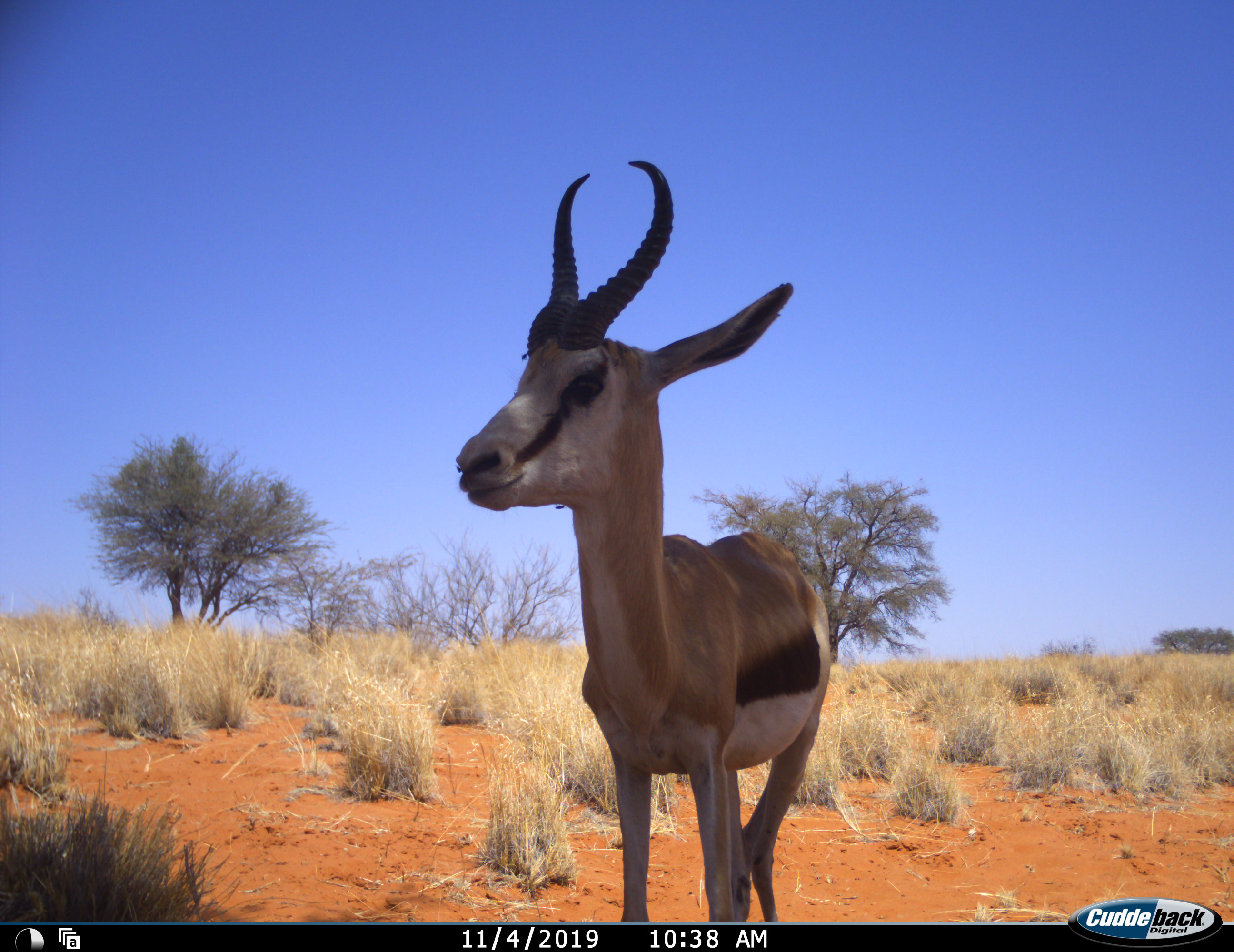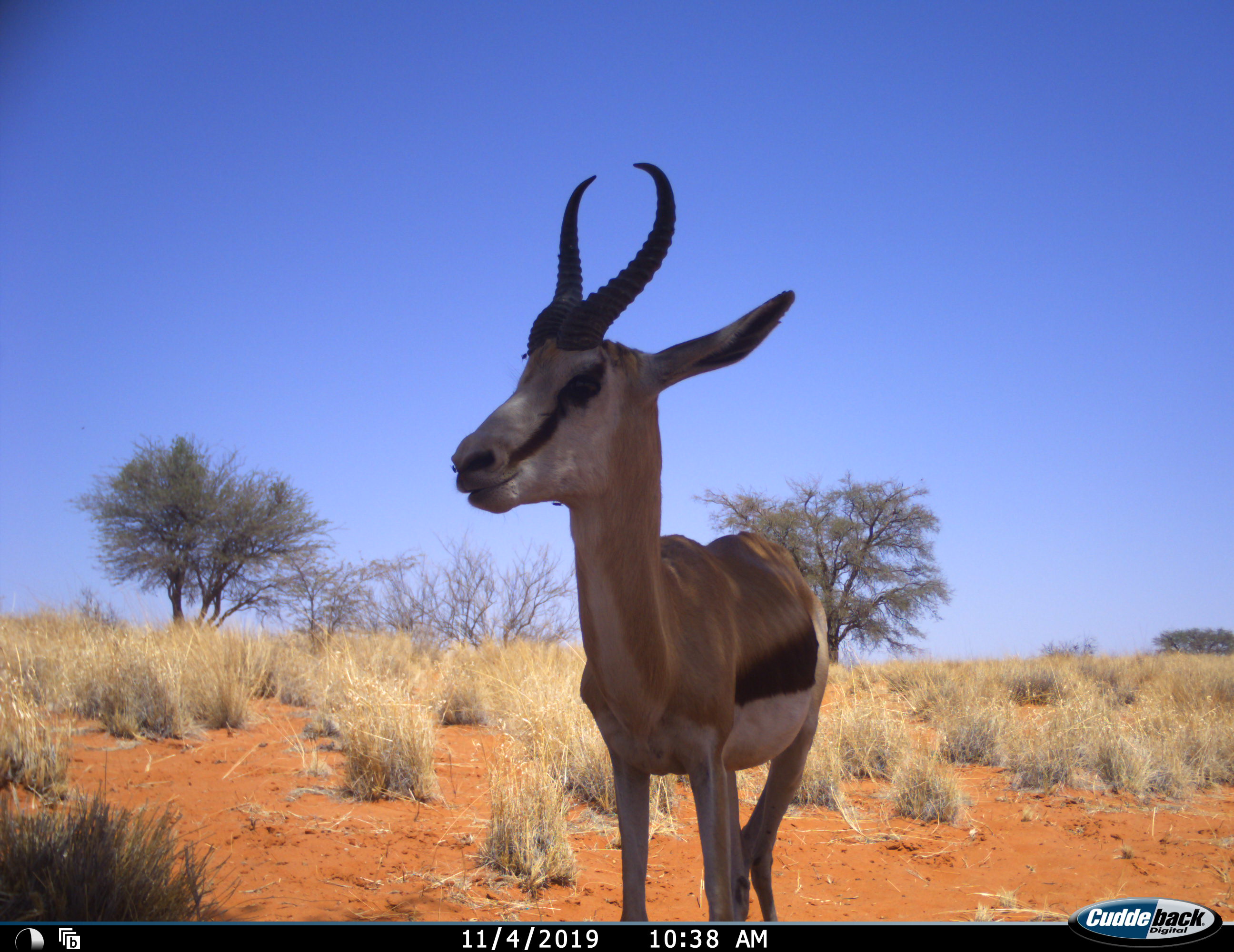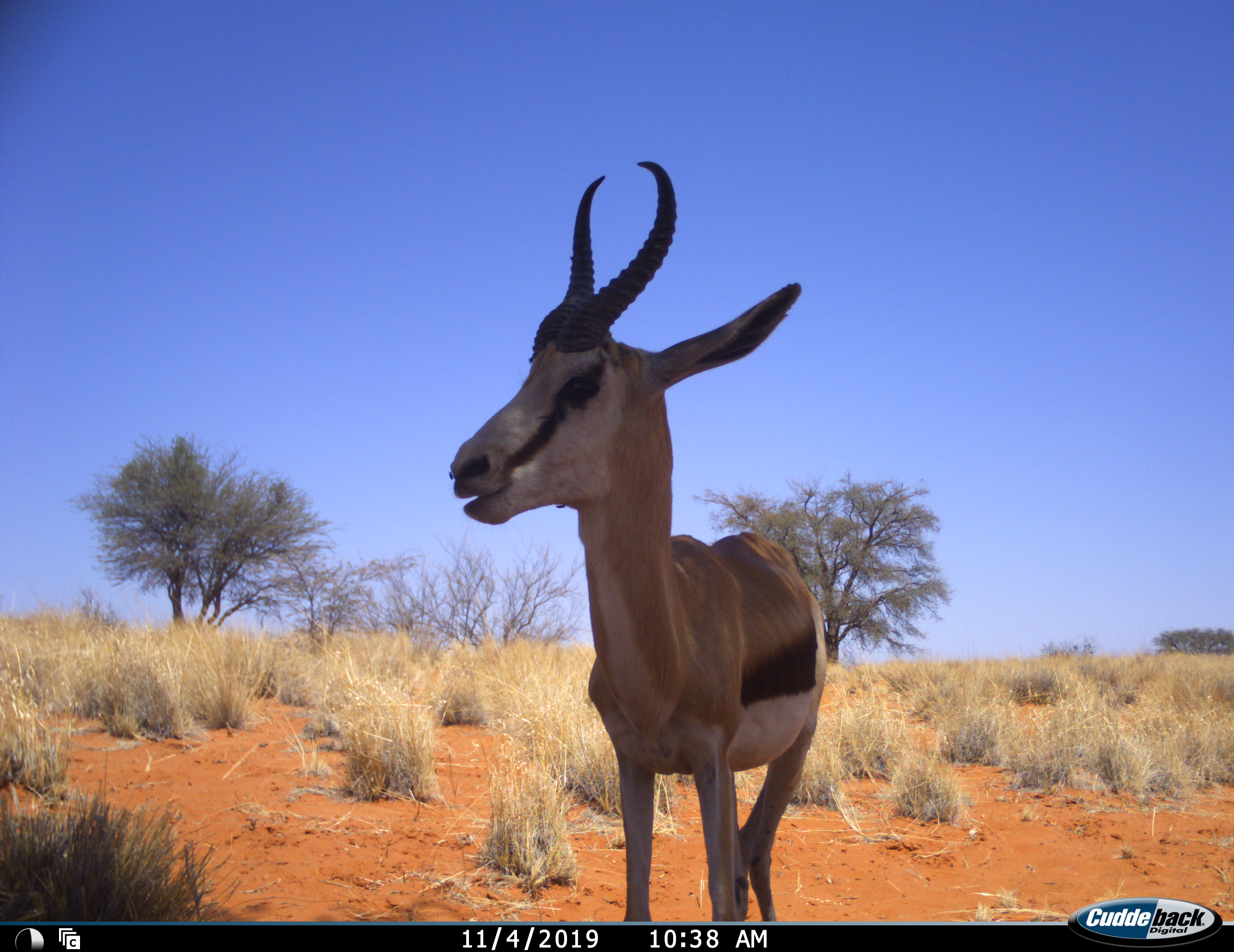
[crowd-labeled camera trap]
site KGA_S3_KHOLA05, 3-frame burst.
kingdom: Animalia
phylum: Chordata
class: Mammalia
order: Artiodactyla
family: Bovidae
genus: Antidorcas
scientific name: Antidorcas marsupialis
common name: springbok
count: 1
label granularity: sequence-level